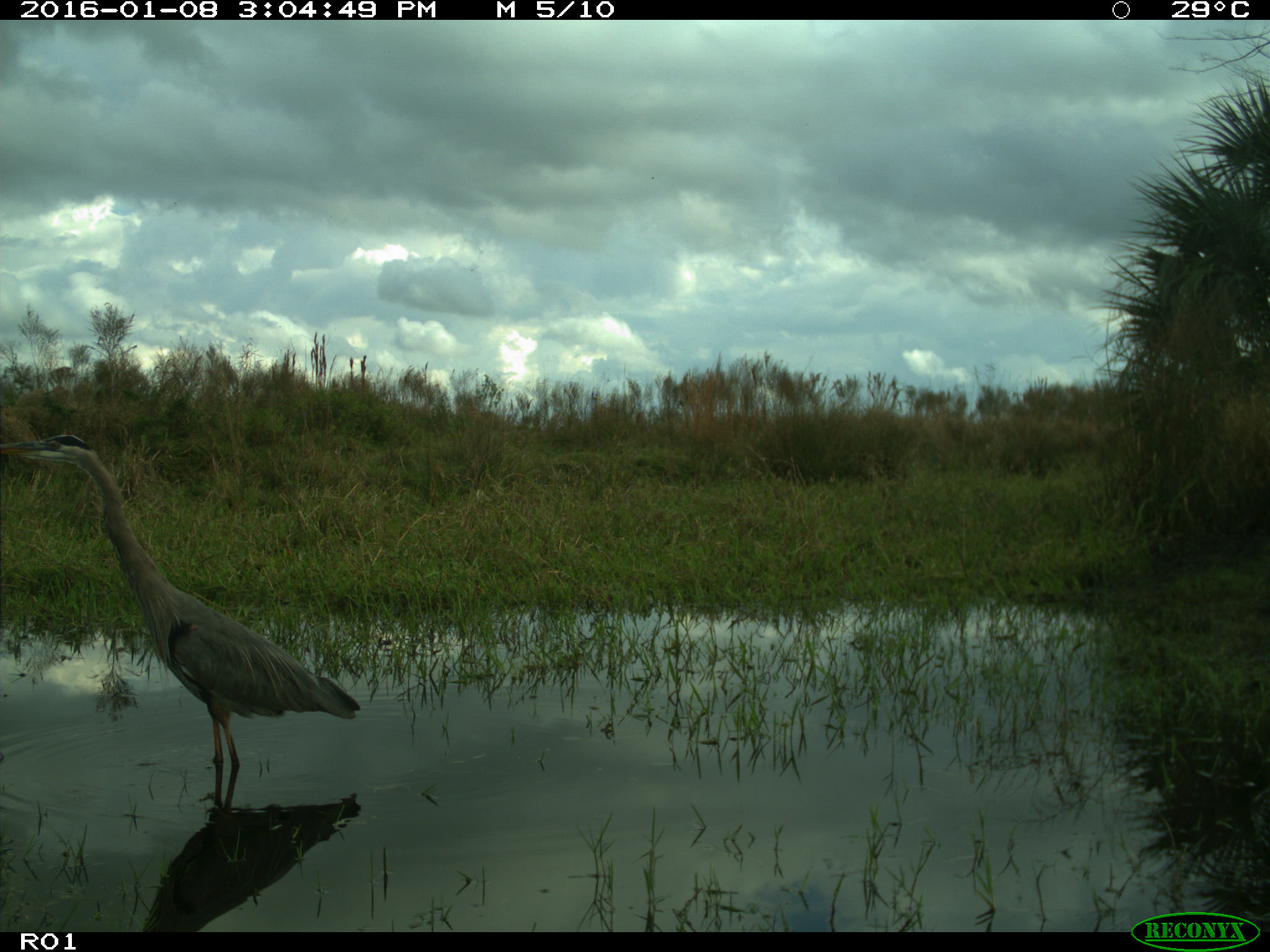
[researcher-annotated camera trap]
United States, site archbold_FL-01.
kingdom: Animalia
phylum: Chordata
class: Aves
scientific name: Aves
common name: birds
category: unidentified bird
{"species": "unidentified bird (birds) (Aves)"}